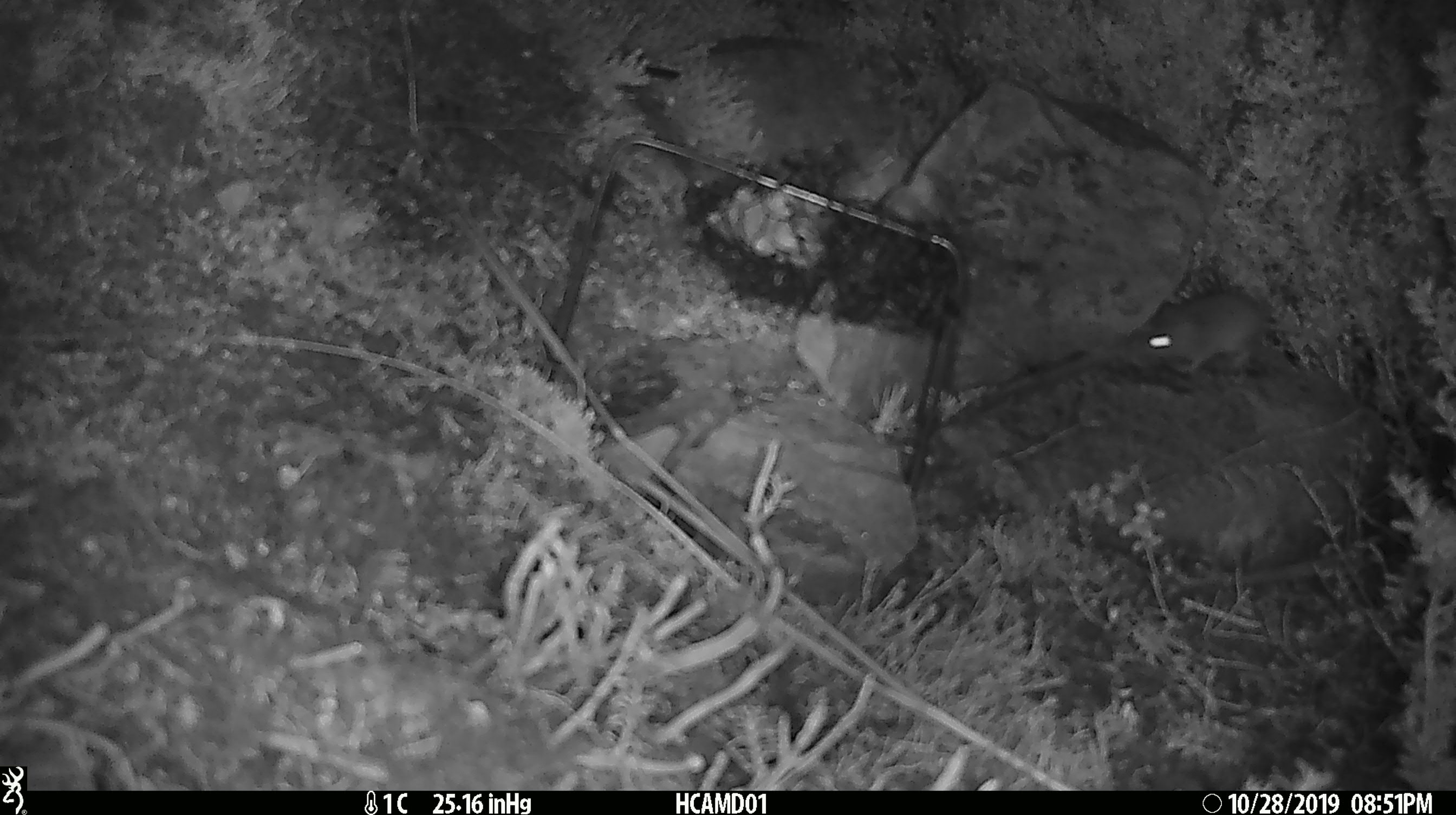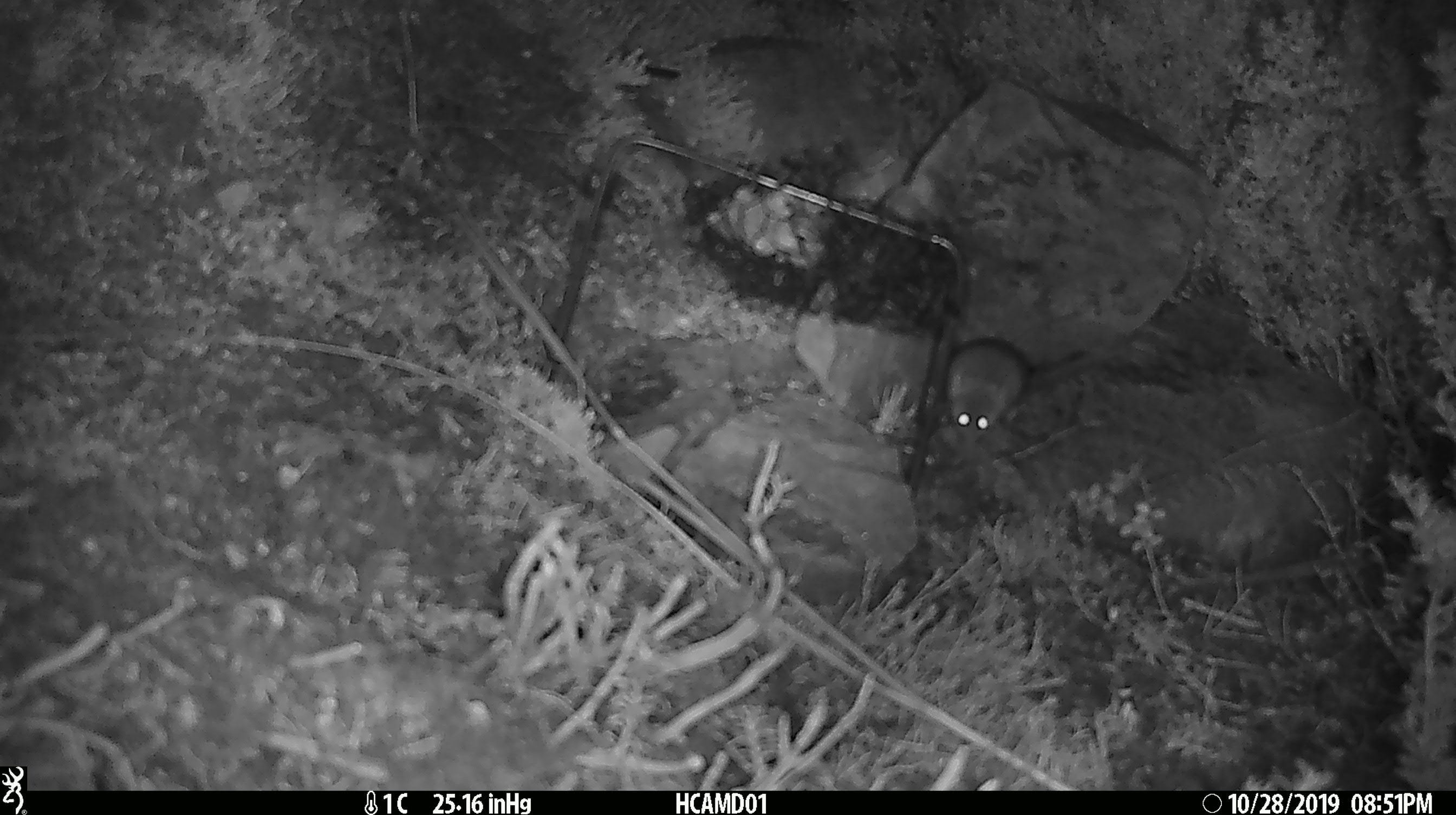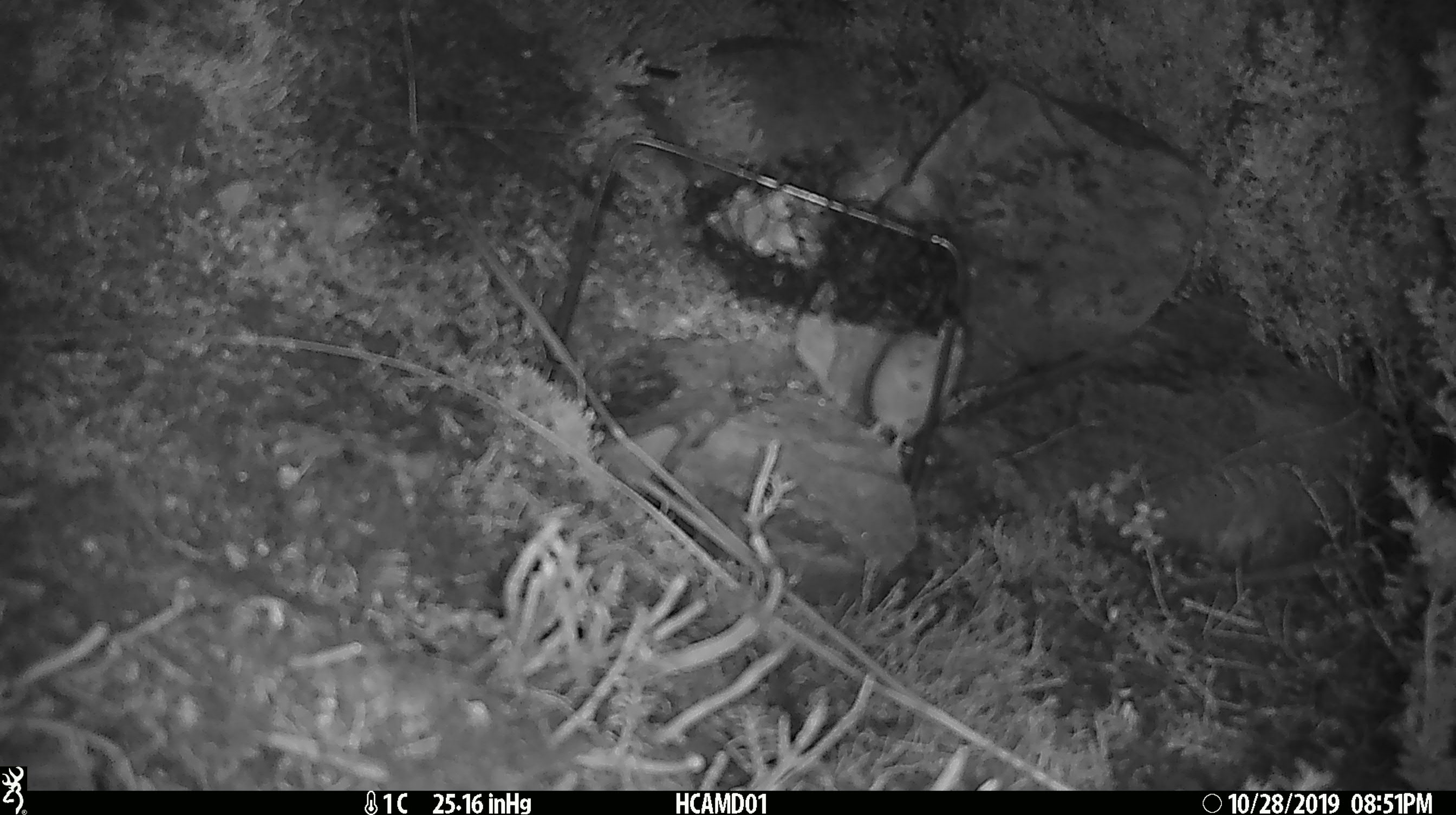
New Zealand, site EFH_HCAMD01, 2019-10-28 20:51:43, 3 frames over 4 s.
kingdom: Animalia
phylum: Chordata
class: Mammalia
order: Rodentia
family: Muridae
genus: Mus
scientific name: Mus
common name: mouse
Mouse (Mus).